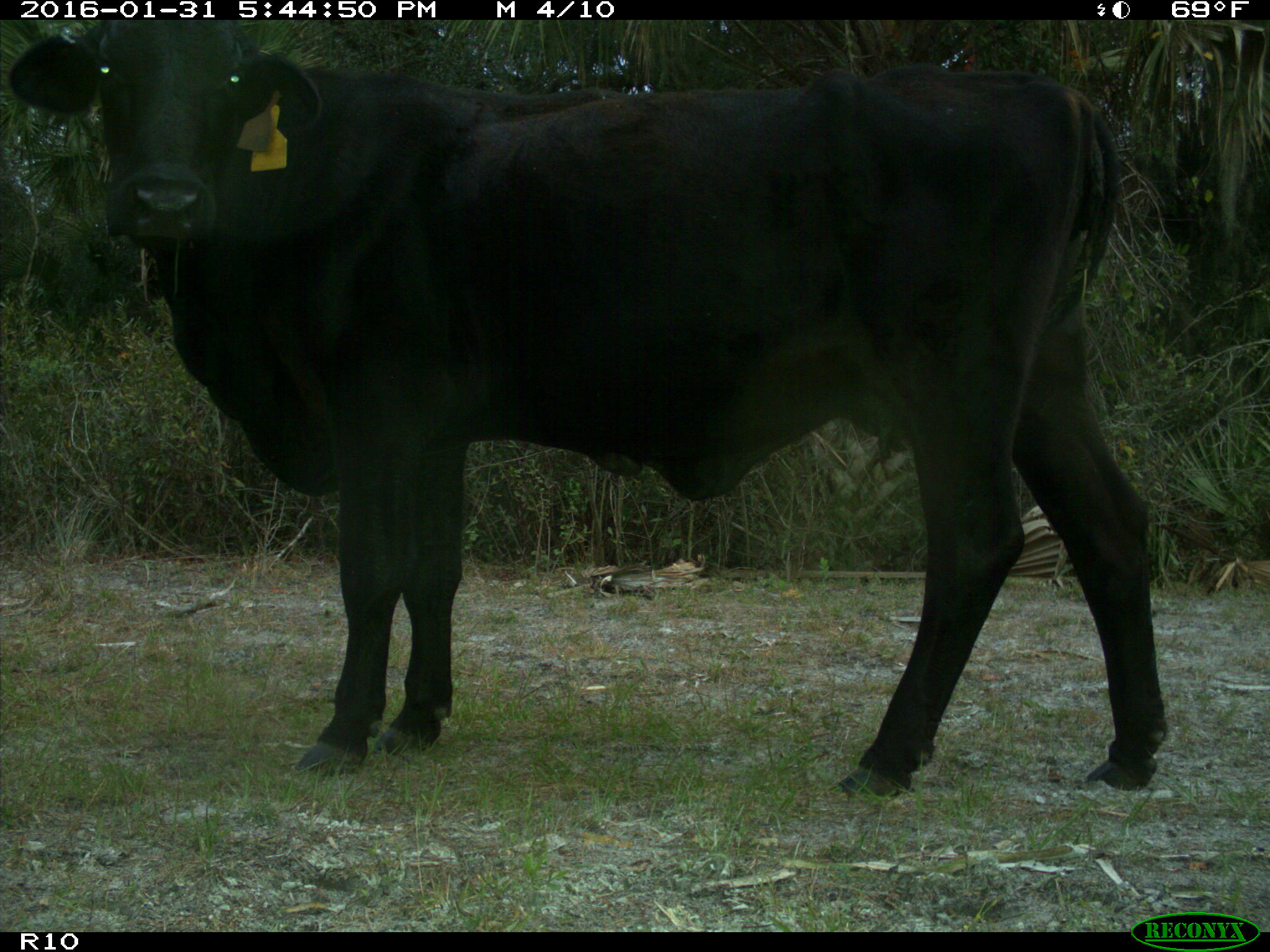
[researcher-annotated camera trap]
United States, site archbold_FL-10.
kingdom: Animalia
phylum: Chordata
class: Mammalia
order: Artiodactyla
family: Bovidae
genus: Bos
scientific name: Bos taurus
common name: domestic cow